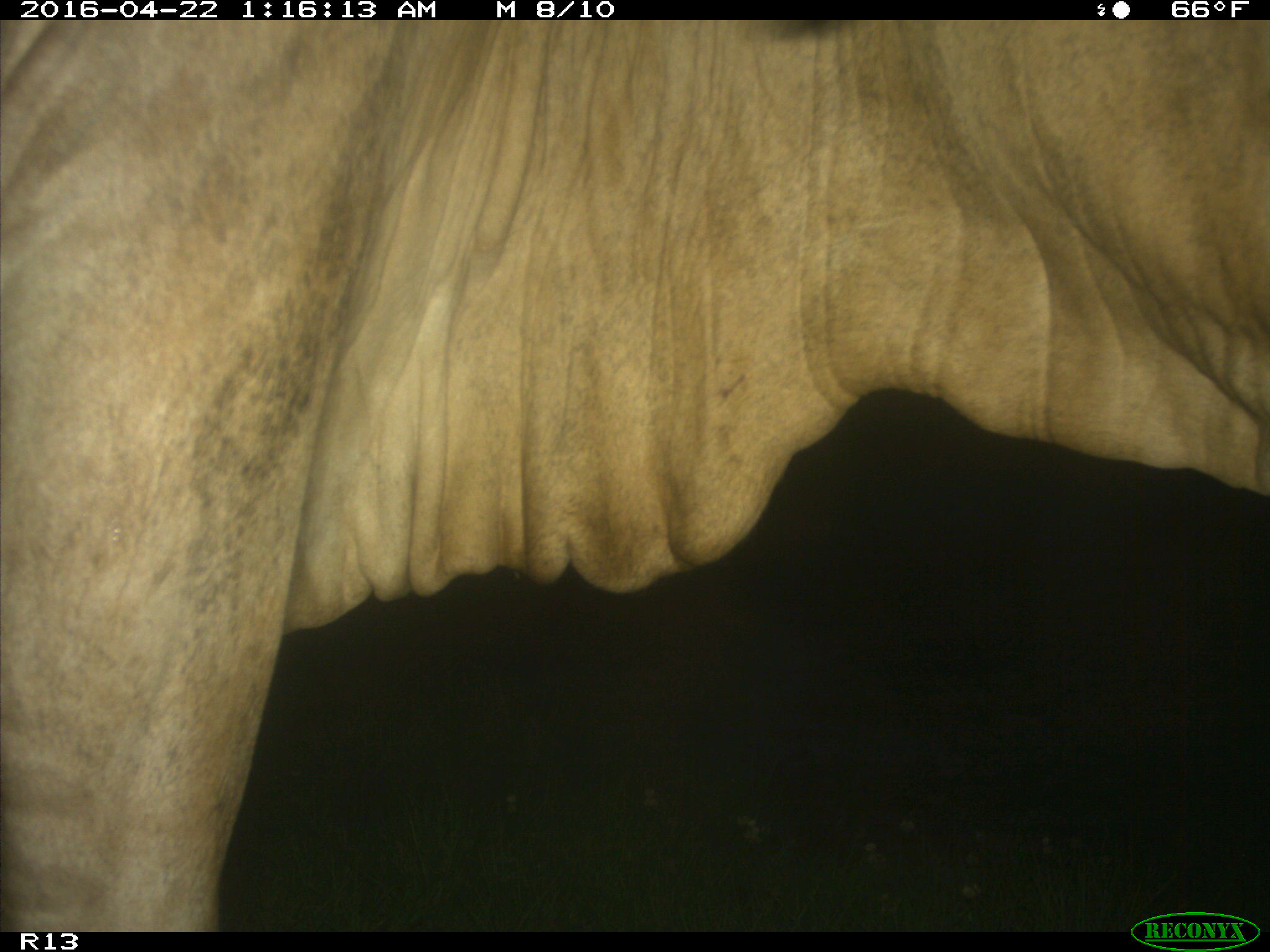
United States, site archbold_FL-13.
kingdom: Animalia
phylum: Chordata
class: Mammalia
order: Artiodactyla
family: Bovidae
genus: Bos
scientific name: Bos taurus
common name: domestic cow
Bos taurus (domestic cow).